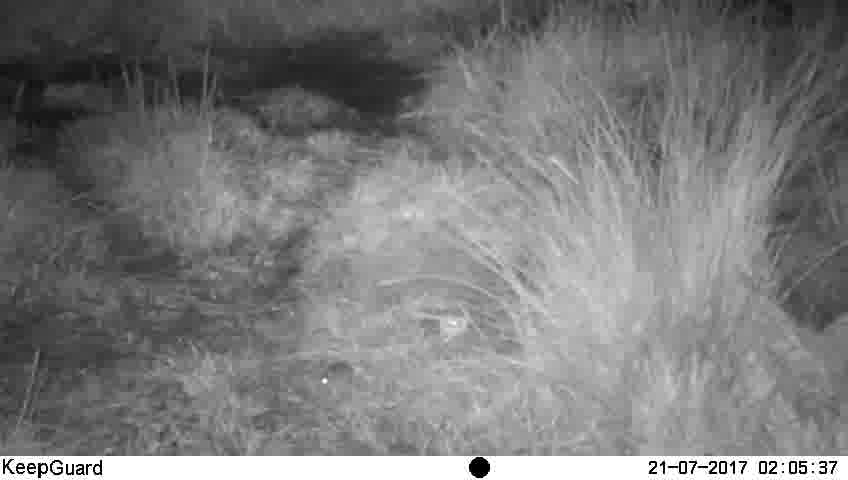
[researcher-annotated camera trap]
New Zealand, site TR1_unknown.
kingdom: Animalia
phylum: Chordata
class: Mammalia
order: Rodentia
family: Muridae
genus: Mus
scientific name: Mus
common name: mouse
Mouse (Mus).